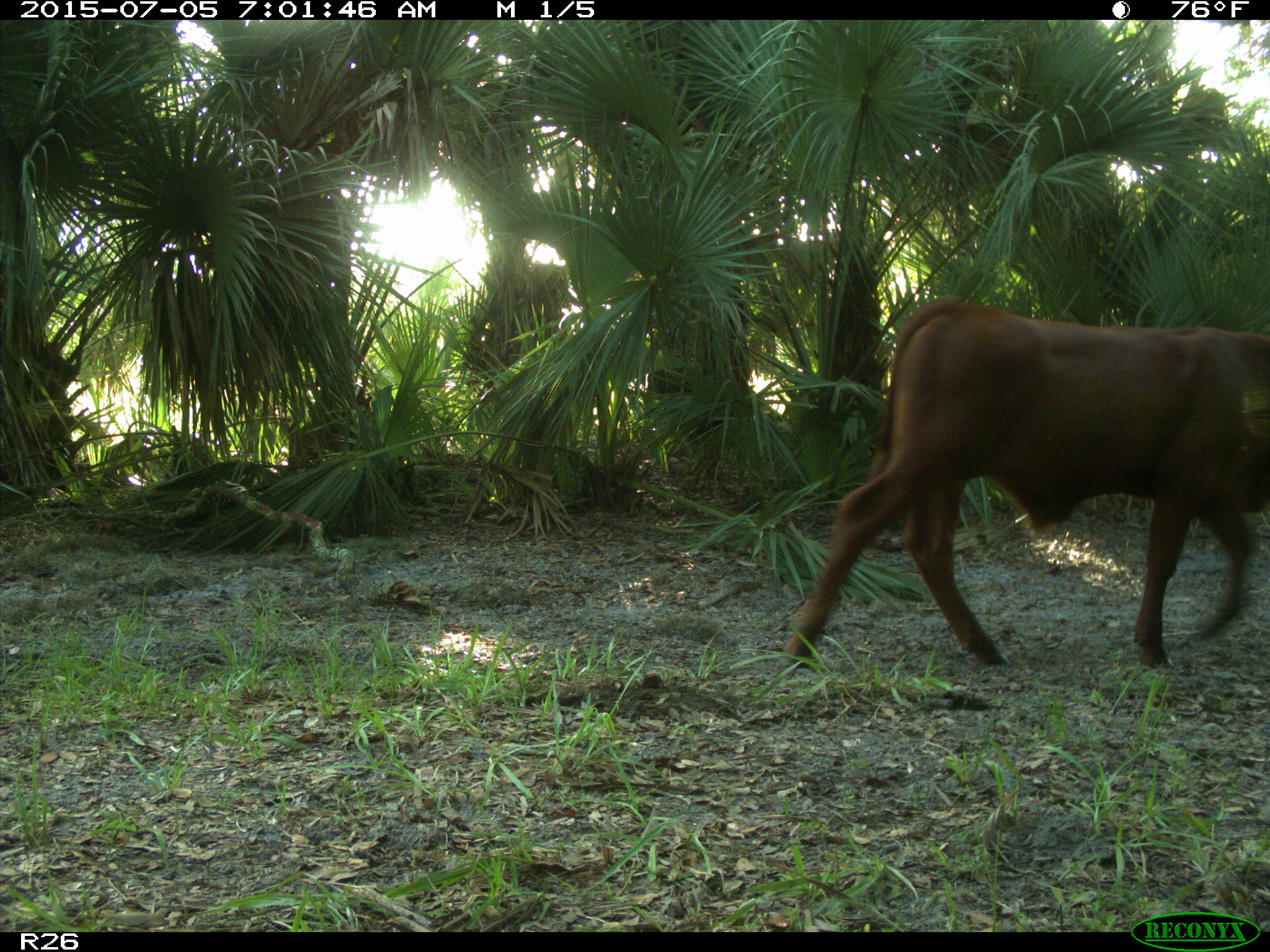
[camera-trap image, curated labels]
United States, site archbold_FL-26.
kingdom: Animalia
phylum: Chordata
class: Mammalia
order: Artiodactyla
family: Bovidae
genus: Bos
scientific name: Bos taurus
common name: domestic cow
Bos taurus (domestic cow).